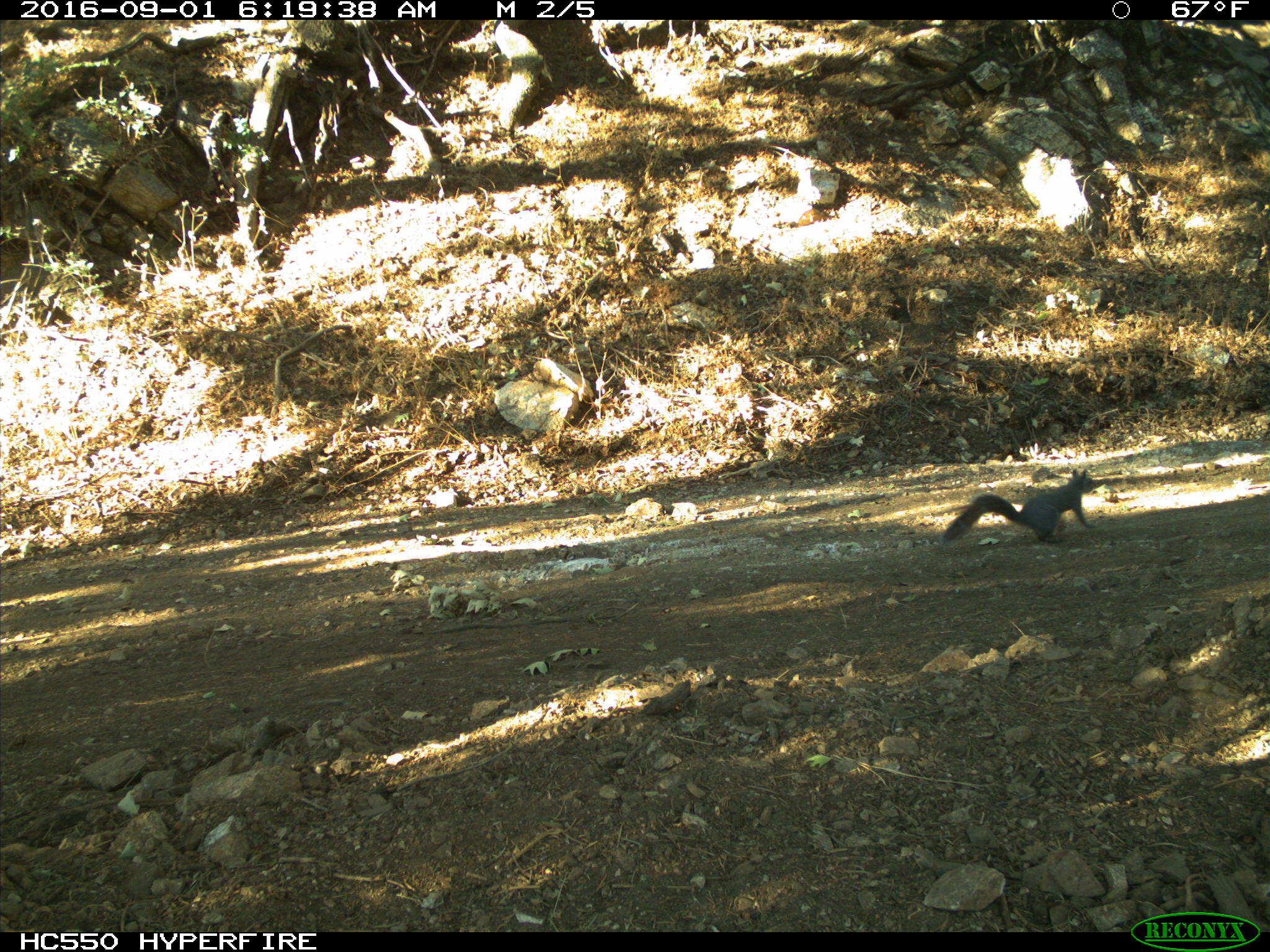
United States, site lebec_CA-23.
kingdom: Animalia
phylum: Chordata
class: Mammalia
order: Rodentia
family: Sciuridae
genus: Sciurus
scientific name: Sciurus carolinensis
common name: eastern gray squirrel